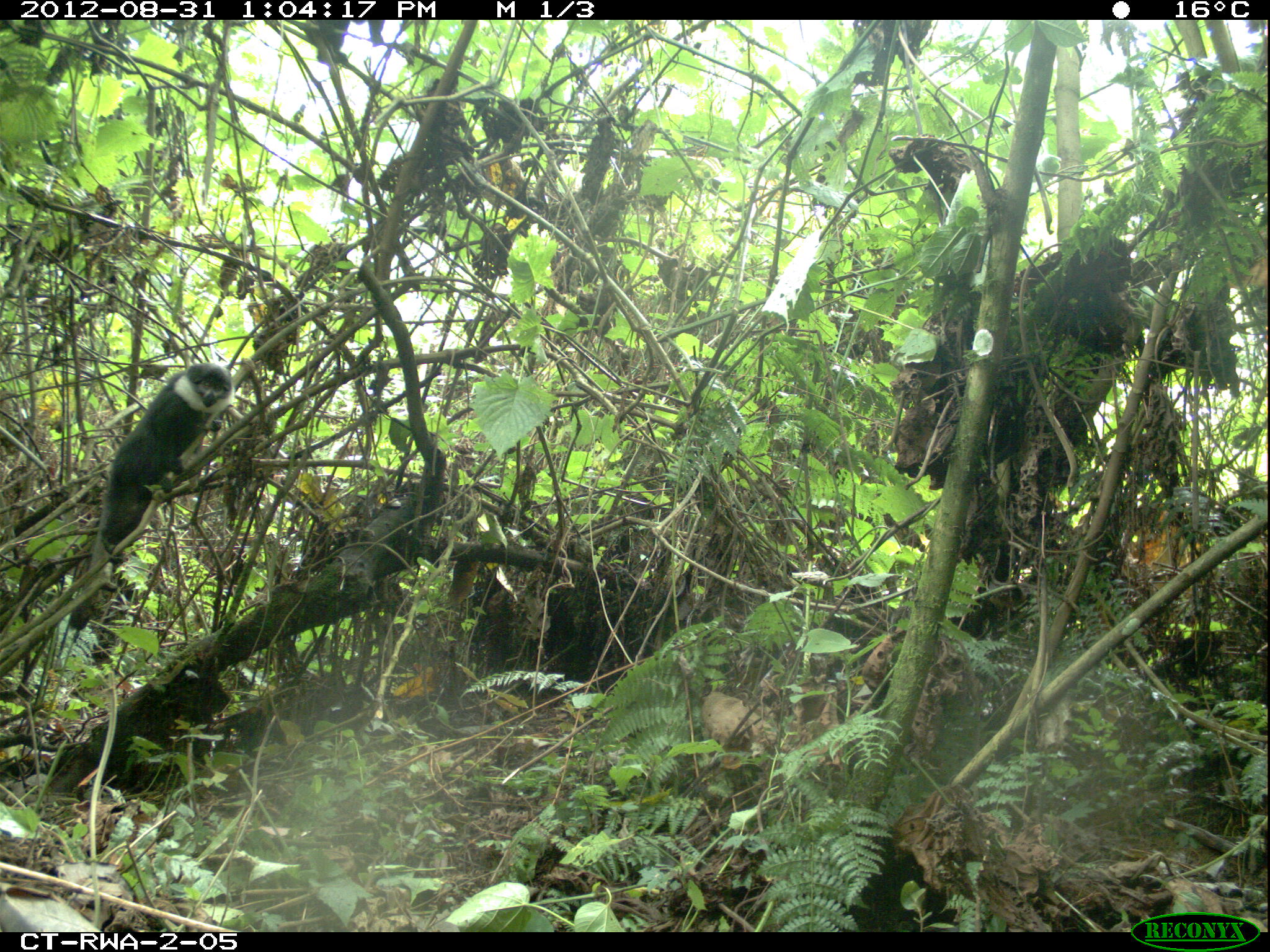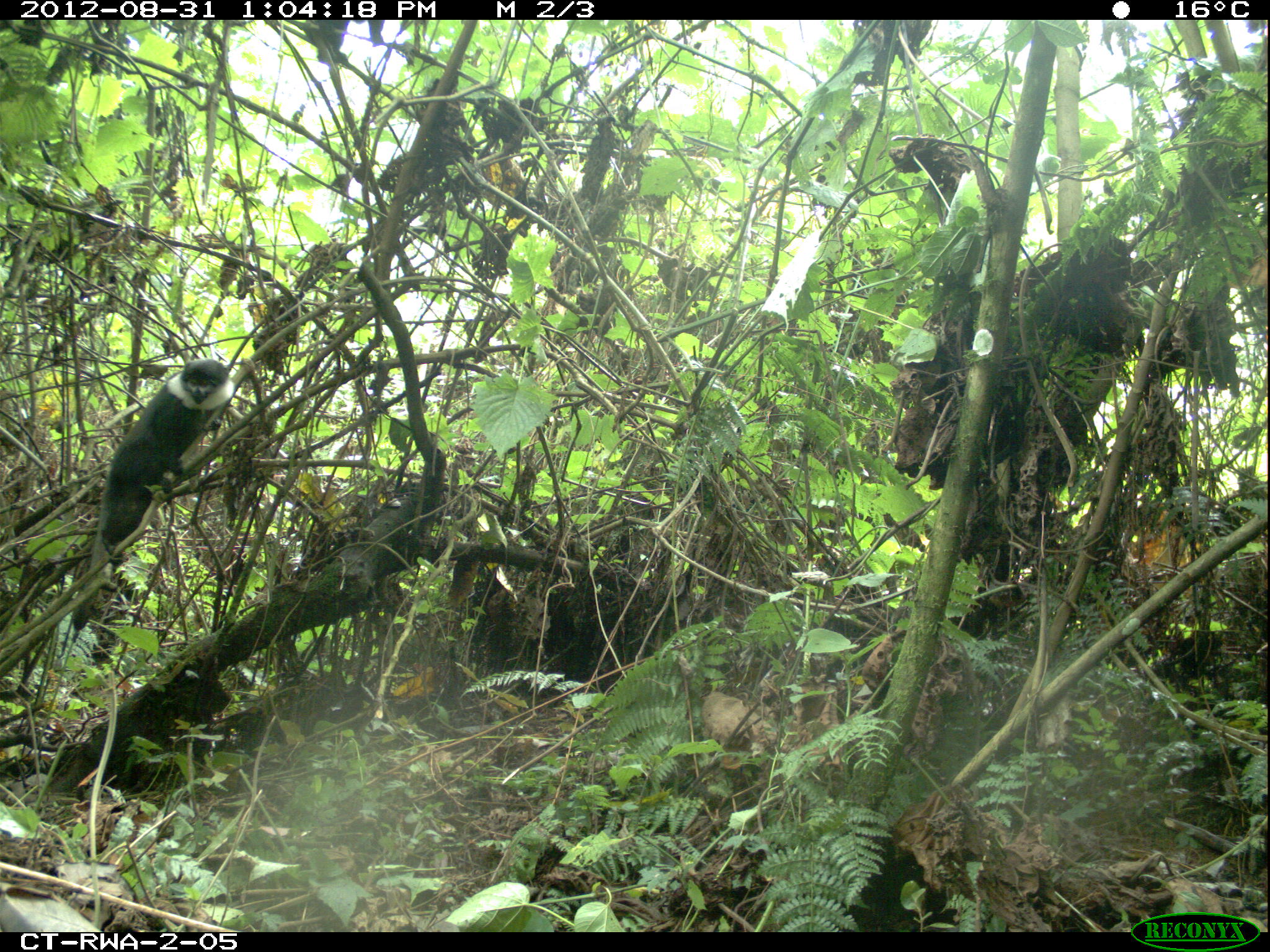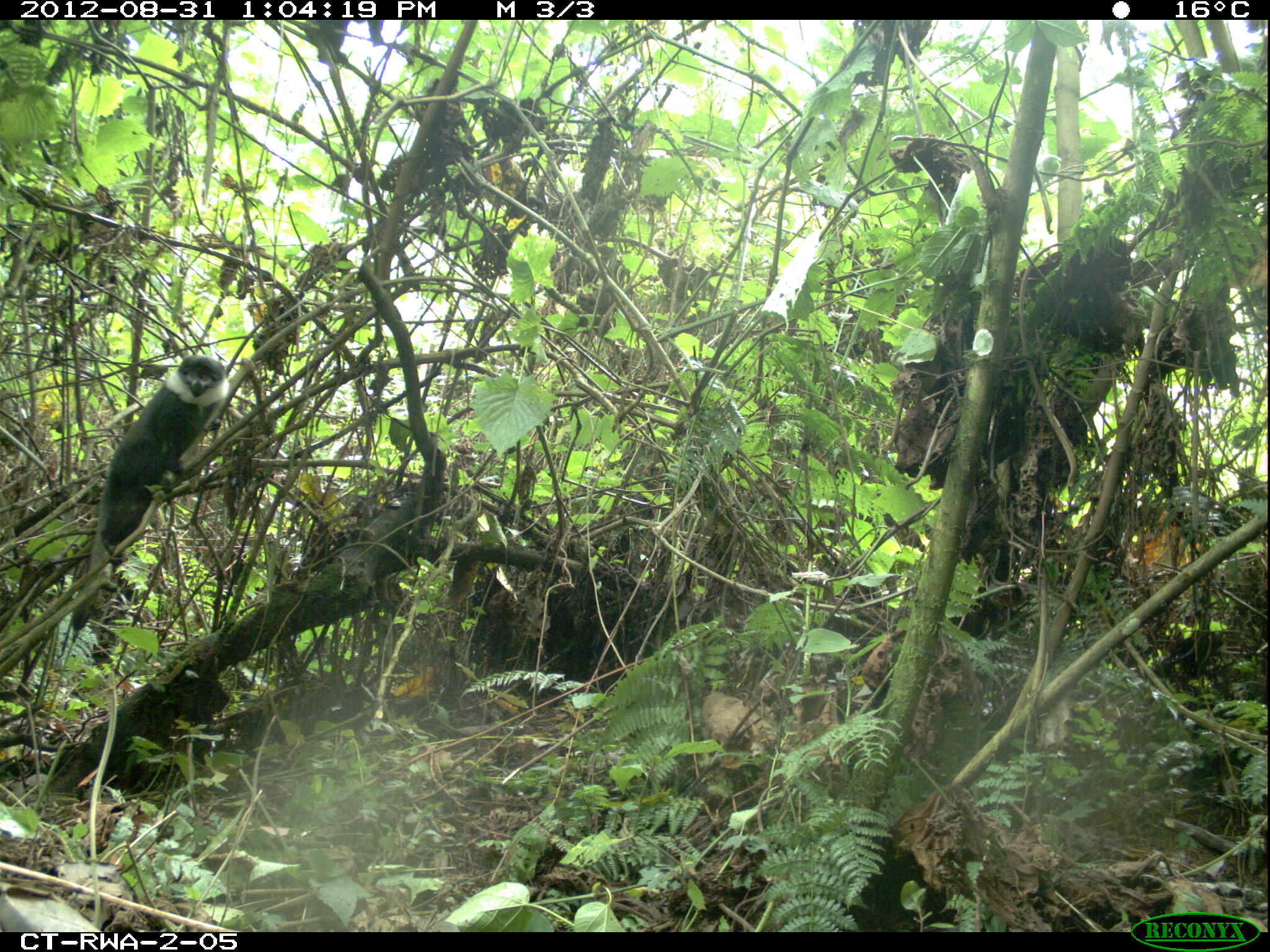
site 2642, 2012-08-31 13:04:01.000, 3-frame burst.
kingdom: Animalia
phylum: Chordata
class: Mammalia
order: Primates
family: Cercopithecidae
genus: Allochrocebus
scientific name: Allochrocebus lhoesti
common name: l'hoest's monkey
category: cercopithecus lhoesti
Cercopithecus lhoesti (l'hoest's monkey) (Allochrocebus lhoesti), count 8.